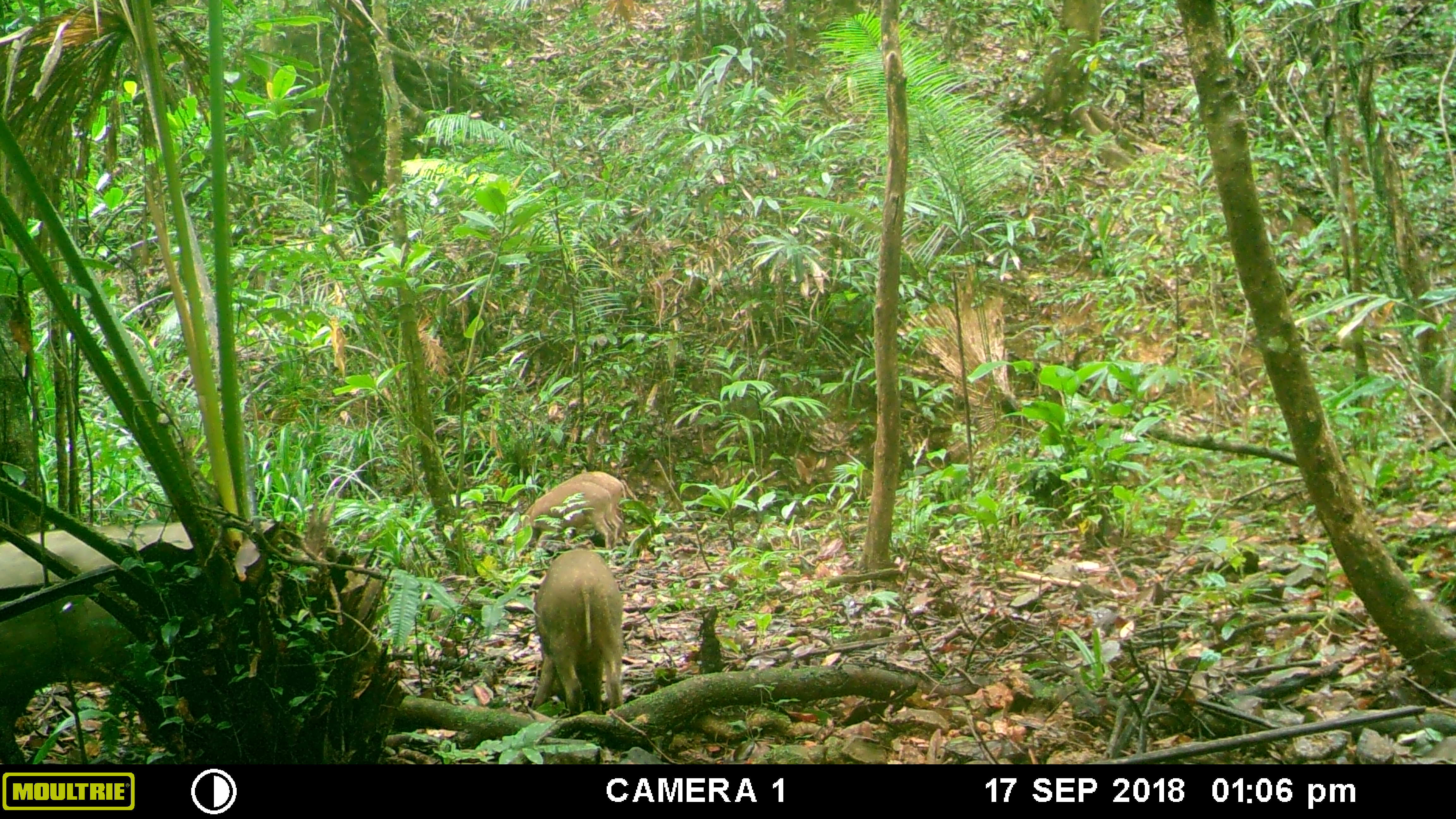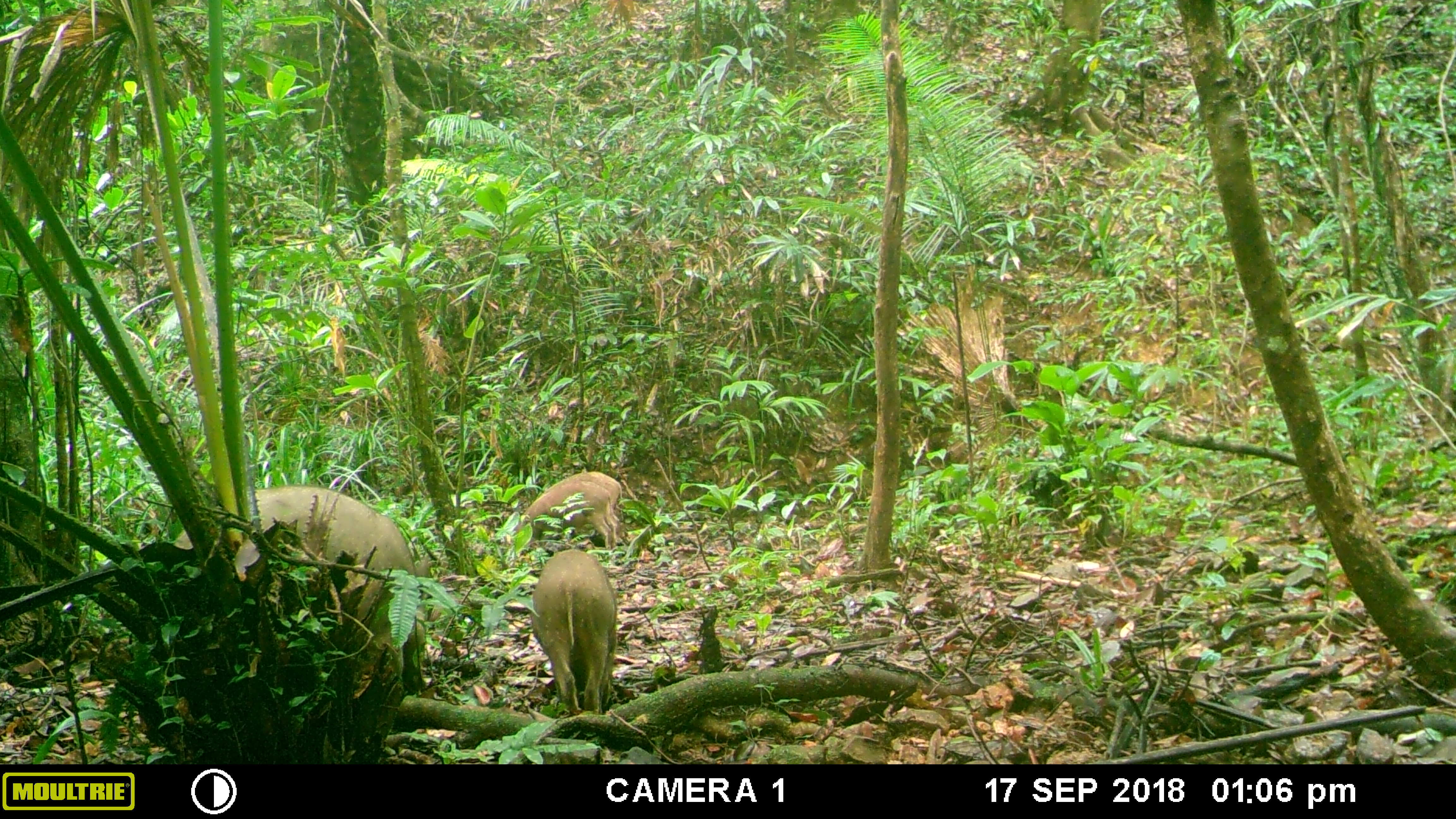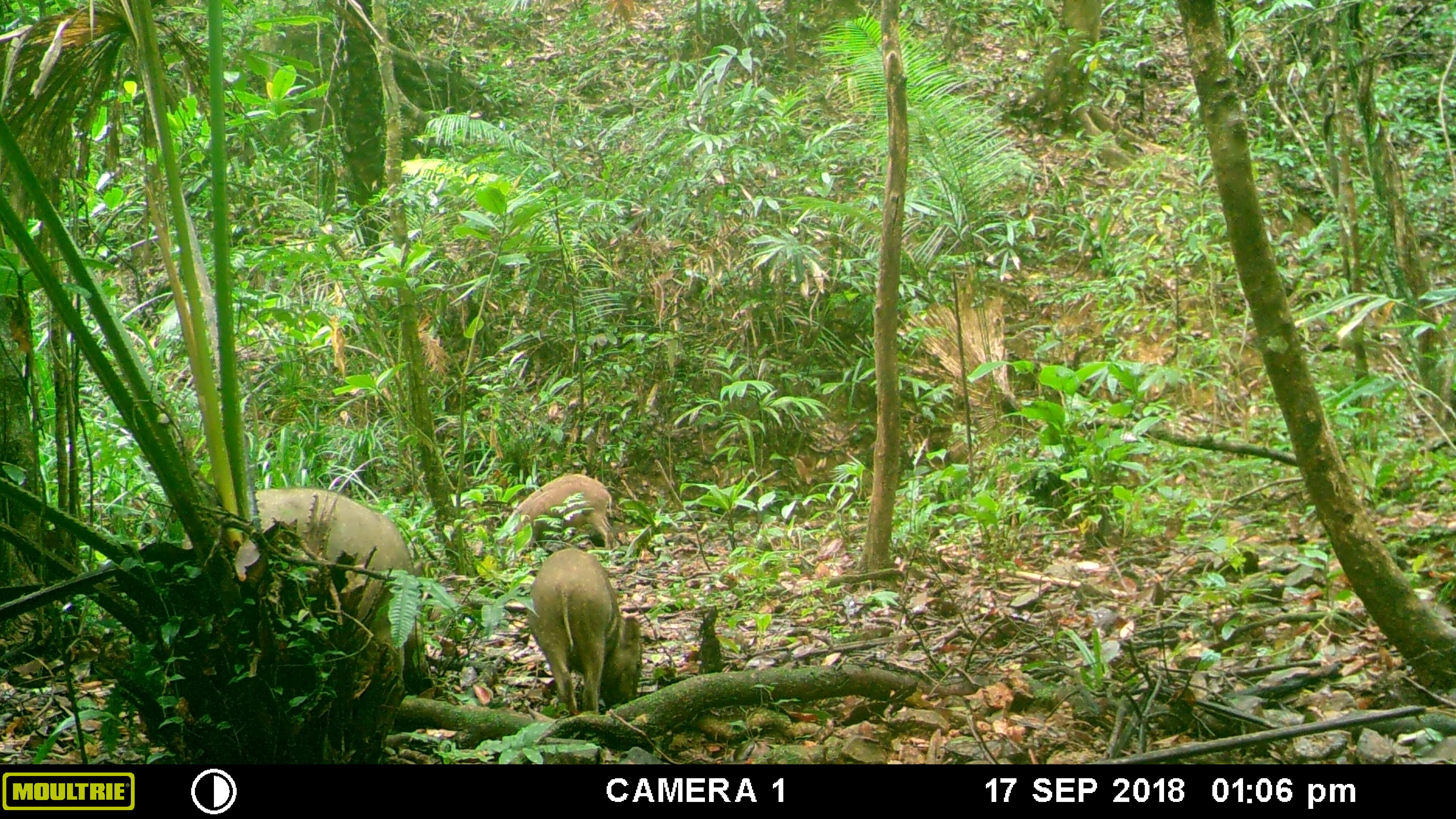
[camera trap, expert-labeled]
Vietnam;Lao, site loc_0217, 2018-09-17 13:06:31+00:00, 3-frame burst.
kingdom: Animalia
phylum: Chordata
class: Mammalia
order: Artiodactyla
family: Suidae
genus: Sus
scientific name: Sus scrofa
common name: eurasian wild pig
Eurasian wild pig (Sus scrofa). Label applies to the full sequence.